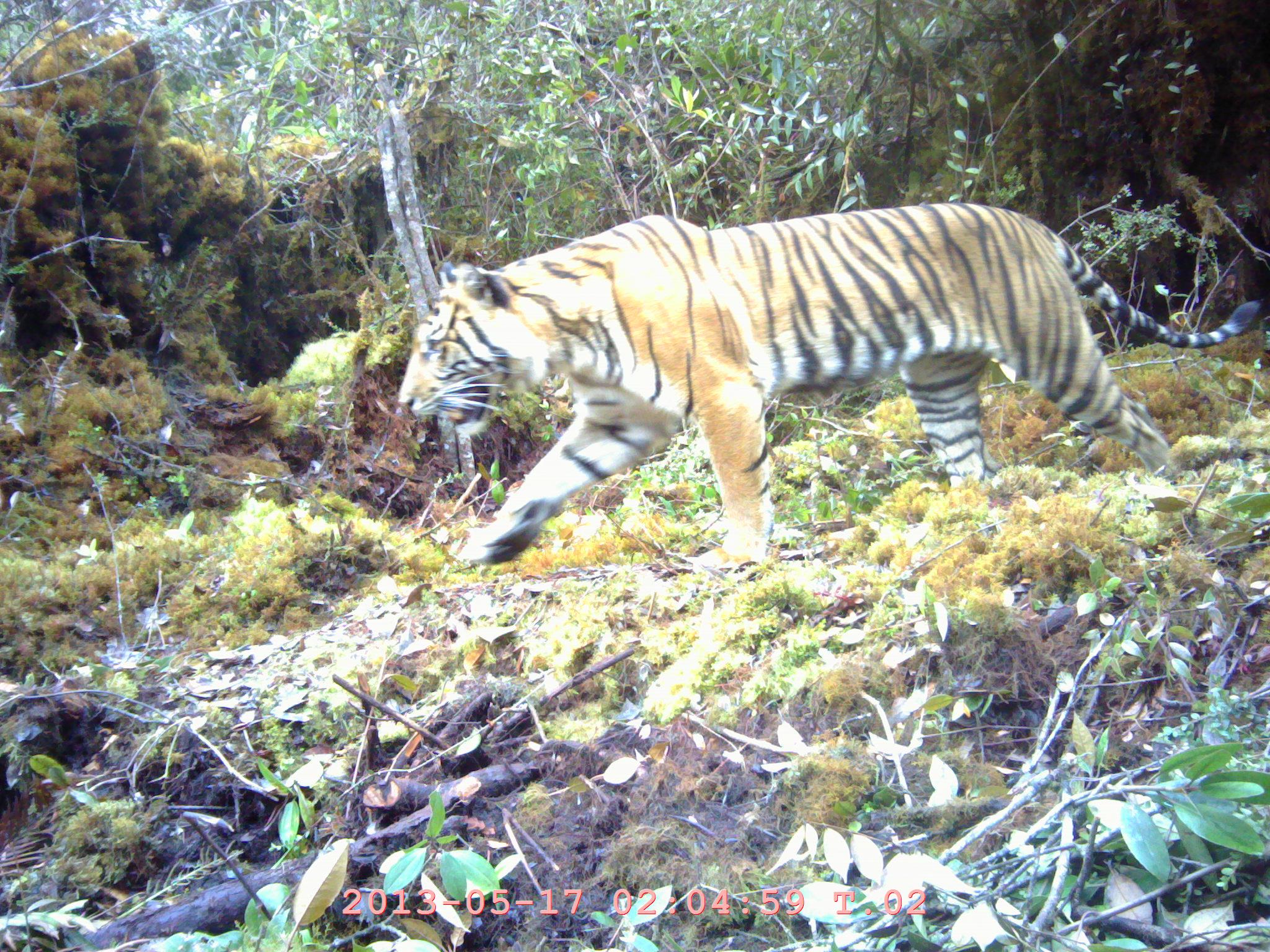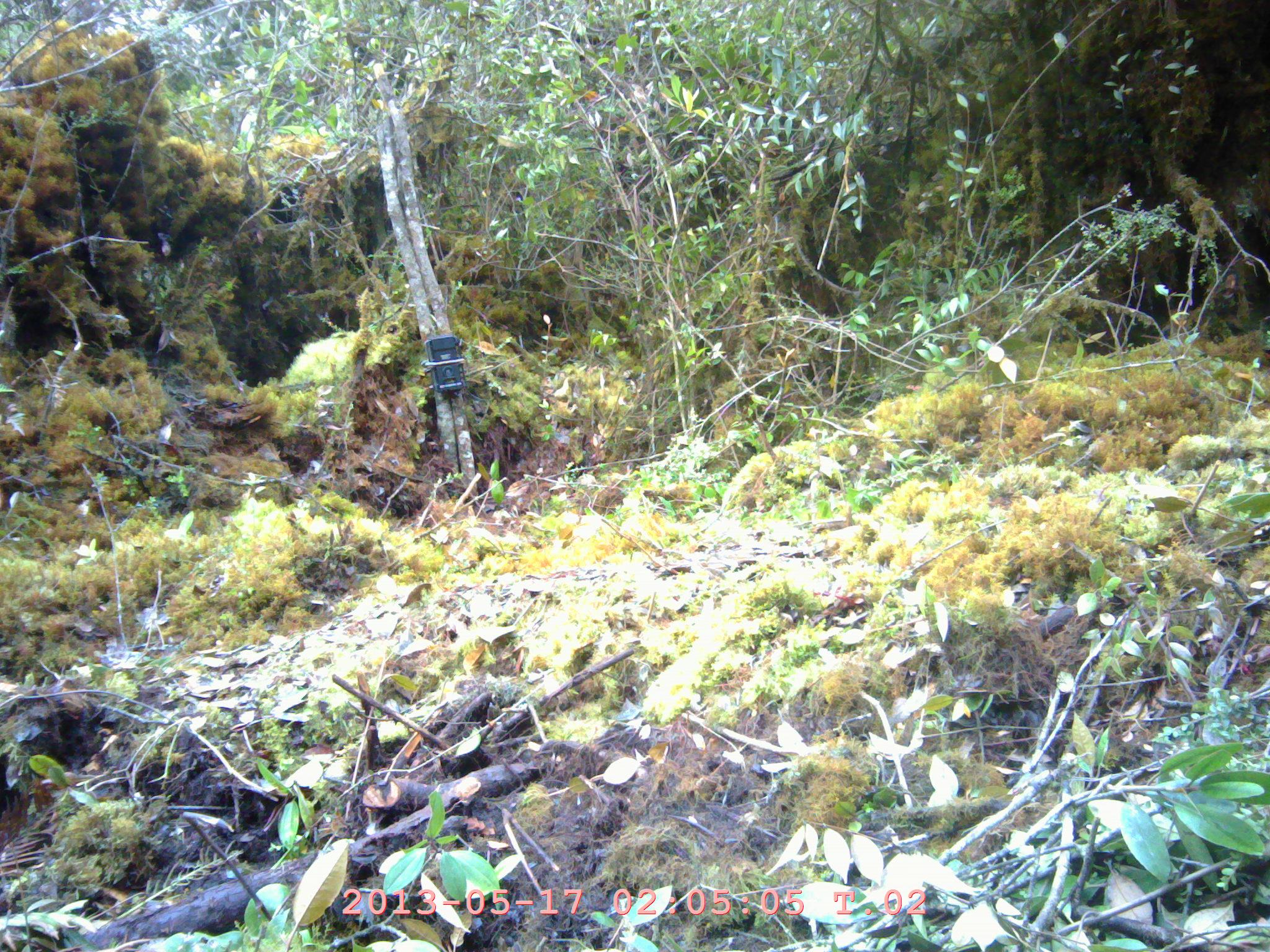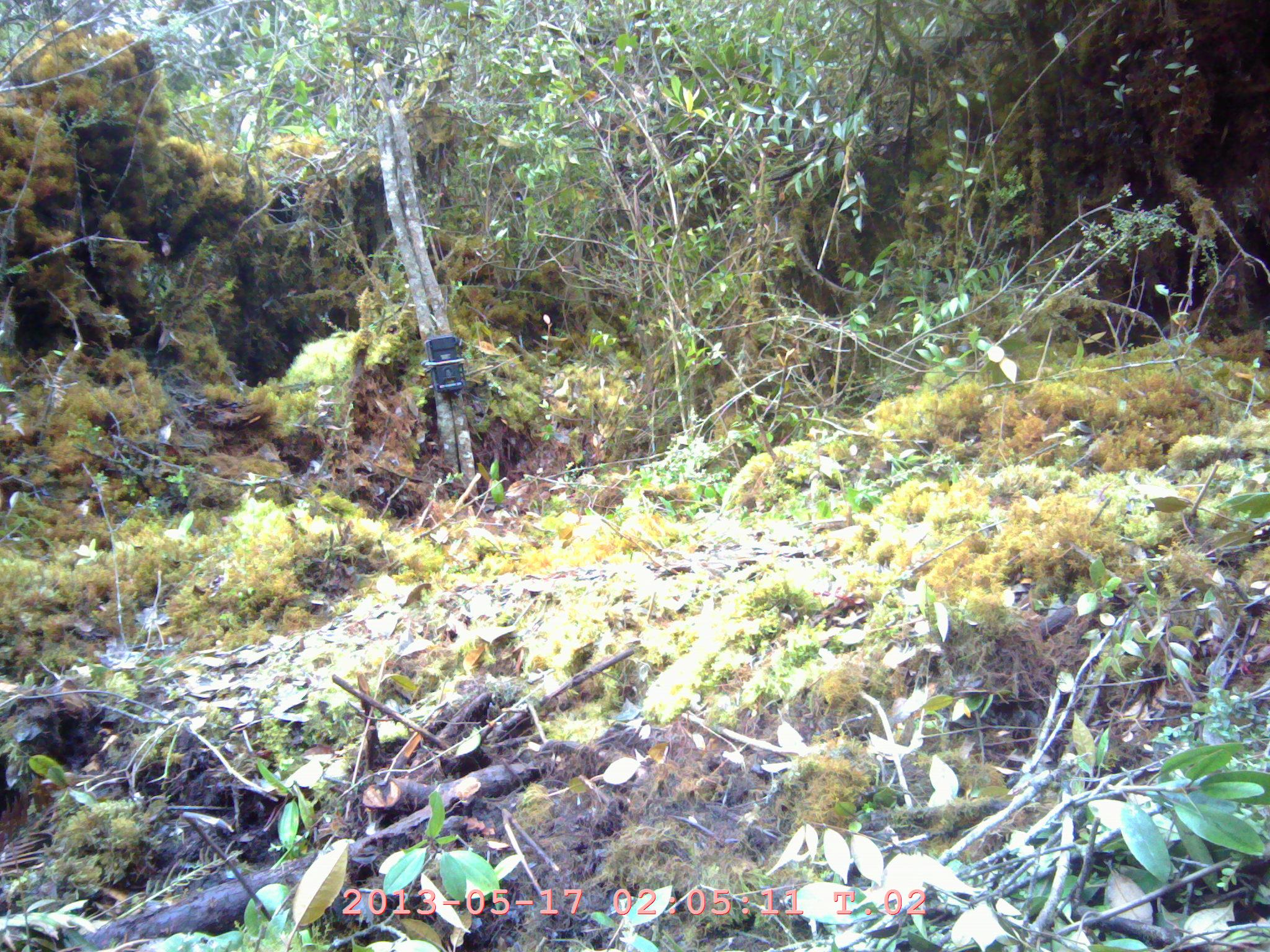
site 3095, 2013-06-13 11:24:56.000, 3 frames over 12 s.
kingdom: Animalia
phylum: Chordata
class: Mammalia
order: Carnivora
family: Felidae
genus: Panthera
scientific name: Panthera tigris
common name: tiger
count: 1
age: adult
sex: female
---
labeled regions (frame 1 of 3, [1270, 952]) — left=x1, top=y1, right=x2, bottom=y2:
panthera tigris: left=396, top=202, right=1260, bottom=569